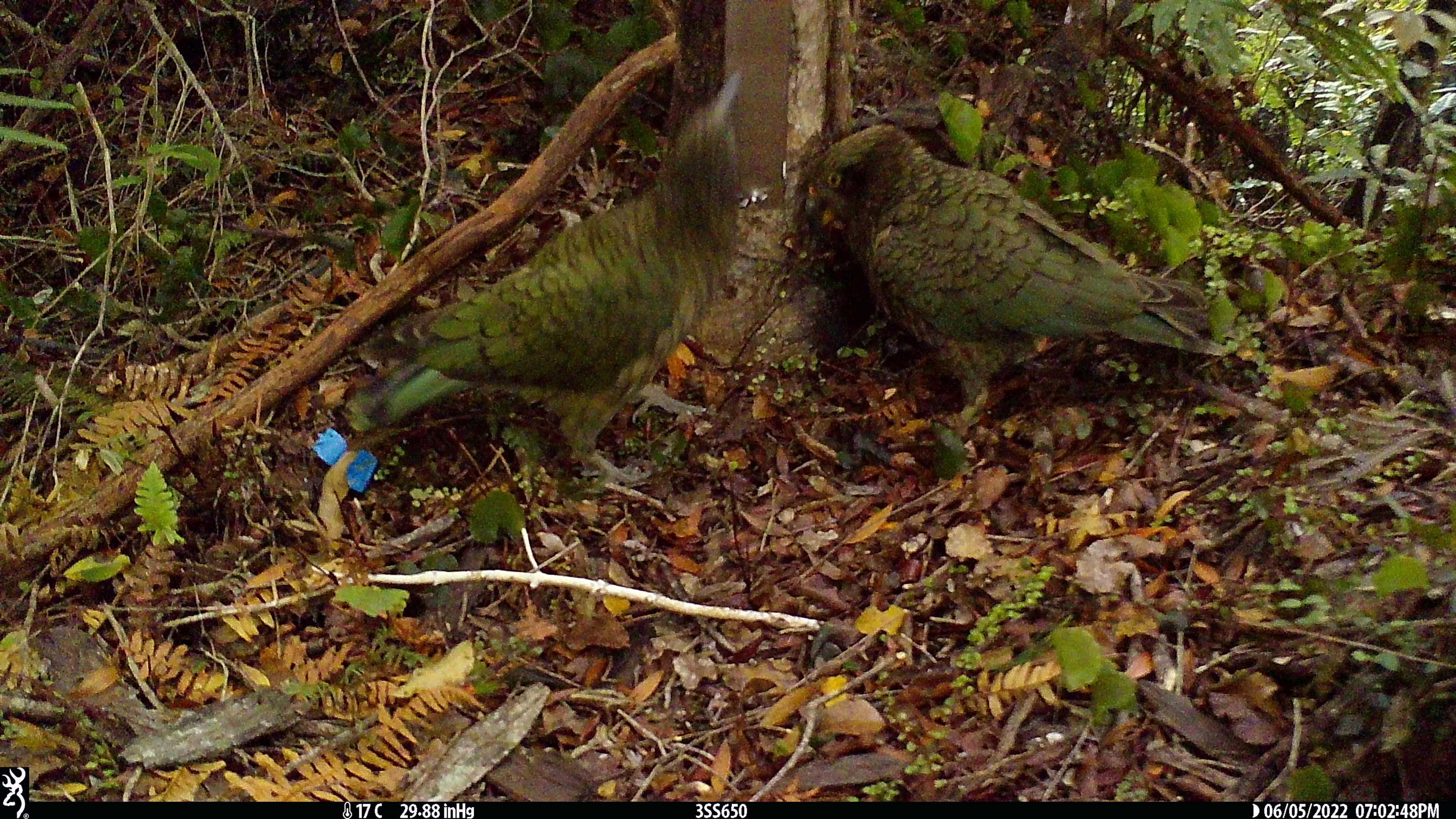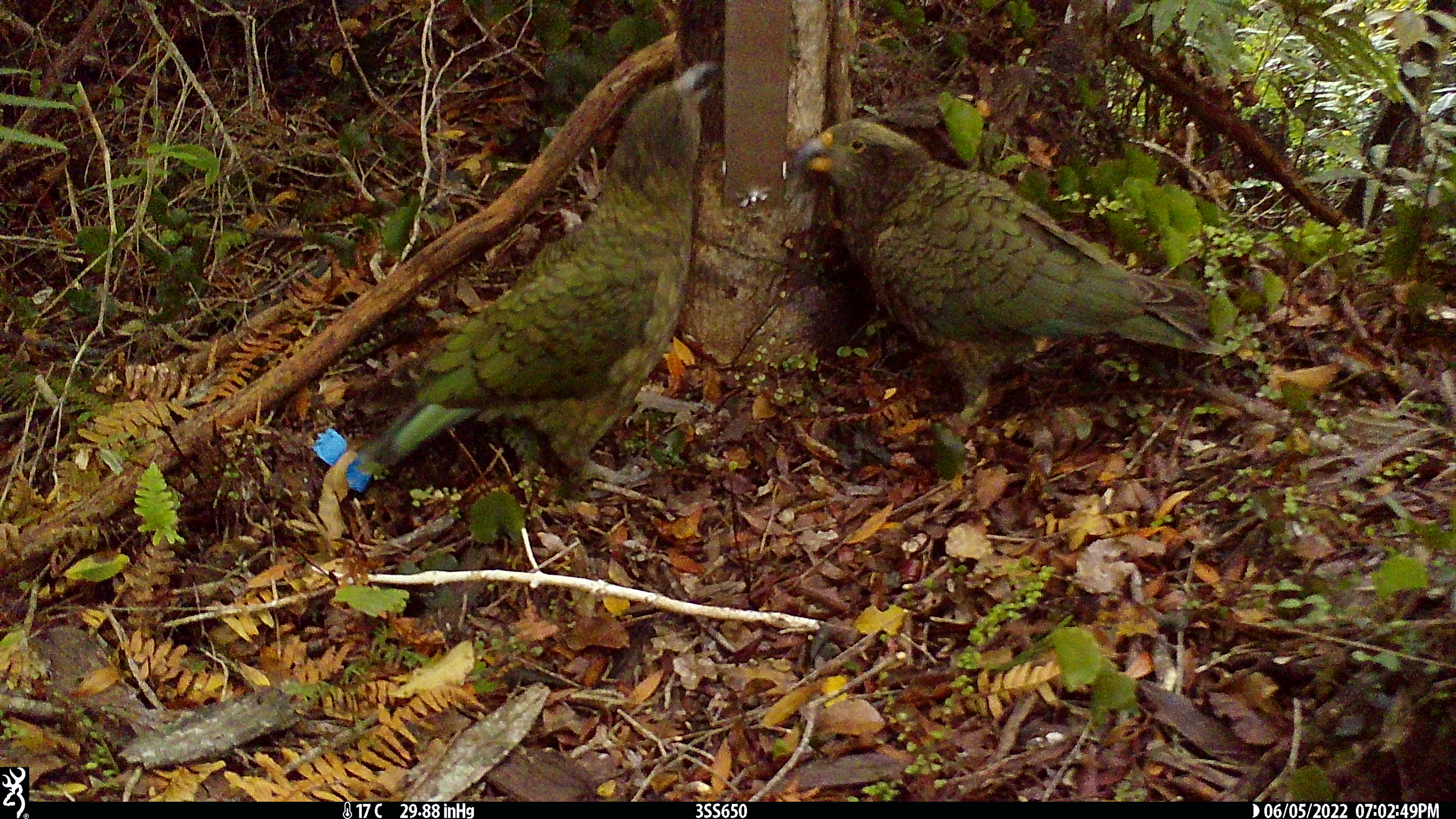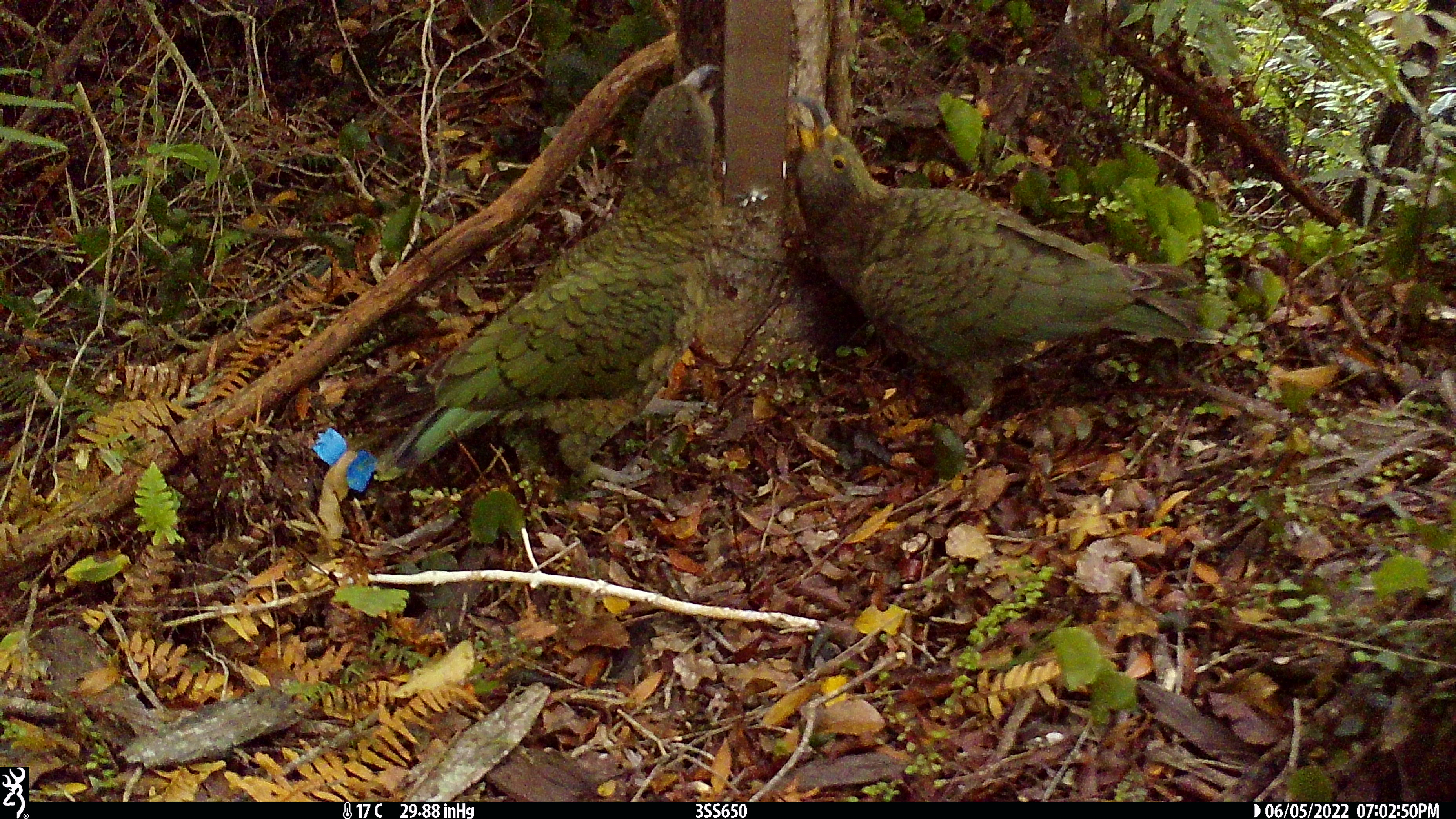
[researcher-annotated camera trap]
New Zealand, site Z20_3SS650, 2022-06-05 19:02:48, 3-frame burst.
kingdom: Animalia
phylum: Chordata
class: Aves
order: Psittaciformes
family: Strigopidae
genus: Nestor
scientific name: Nestor notabilis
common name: kea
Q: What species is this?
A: Kea (Nestor notabilis).